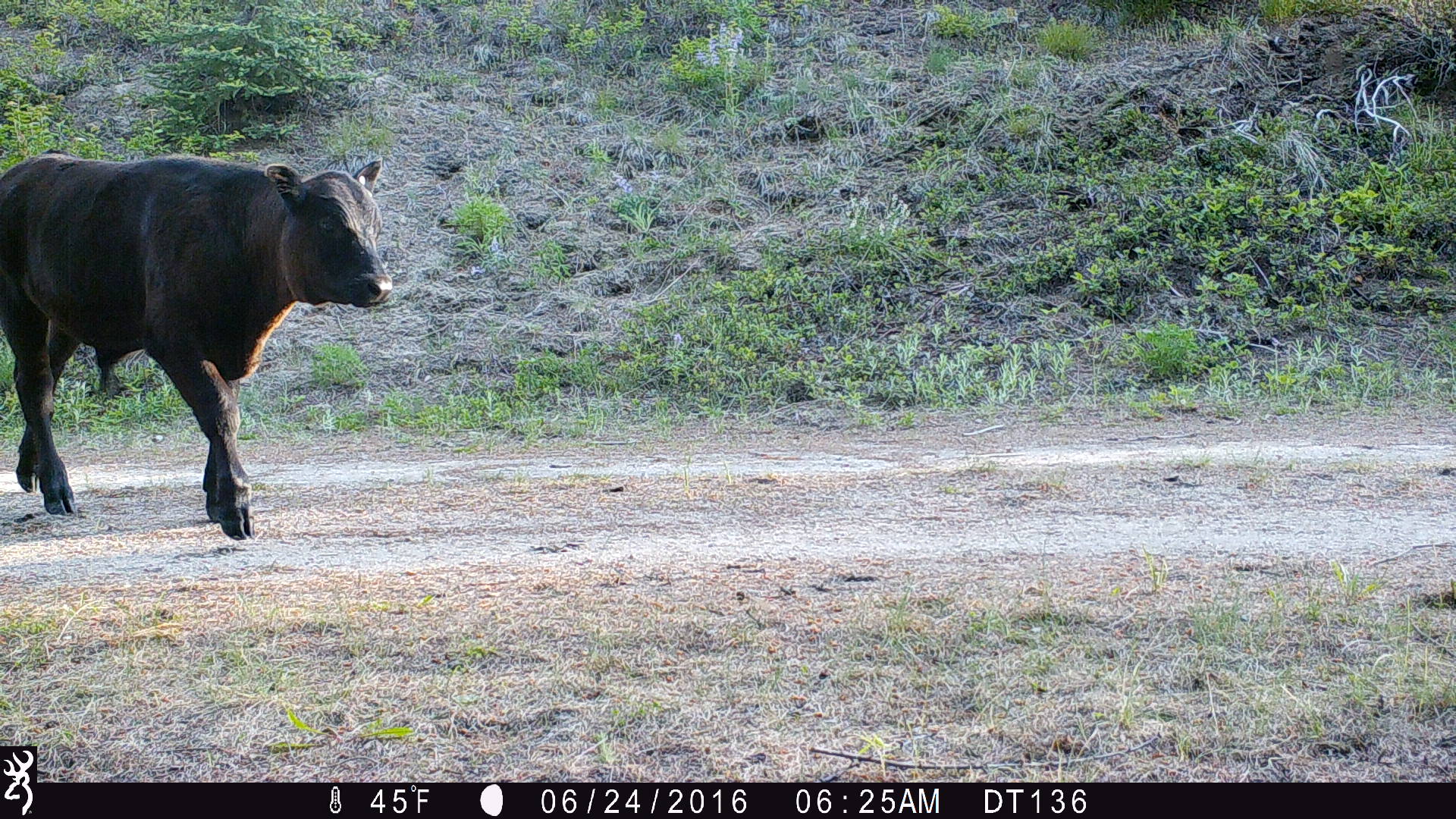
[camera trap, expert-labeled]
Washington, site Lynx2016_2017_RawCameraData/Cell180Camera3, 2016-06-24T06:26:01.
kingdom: Animalia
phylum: Chordata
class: Mammalia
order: Artiodactyla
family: Bovidae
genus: Bos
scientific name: Bos taurus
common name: domestic cattle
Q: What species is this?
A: Domestic cattle (Bos taurus).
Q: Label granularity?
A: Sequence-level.